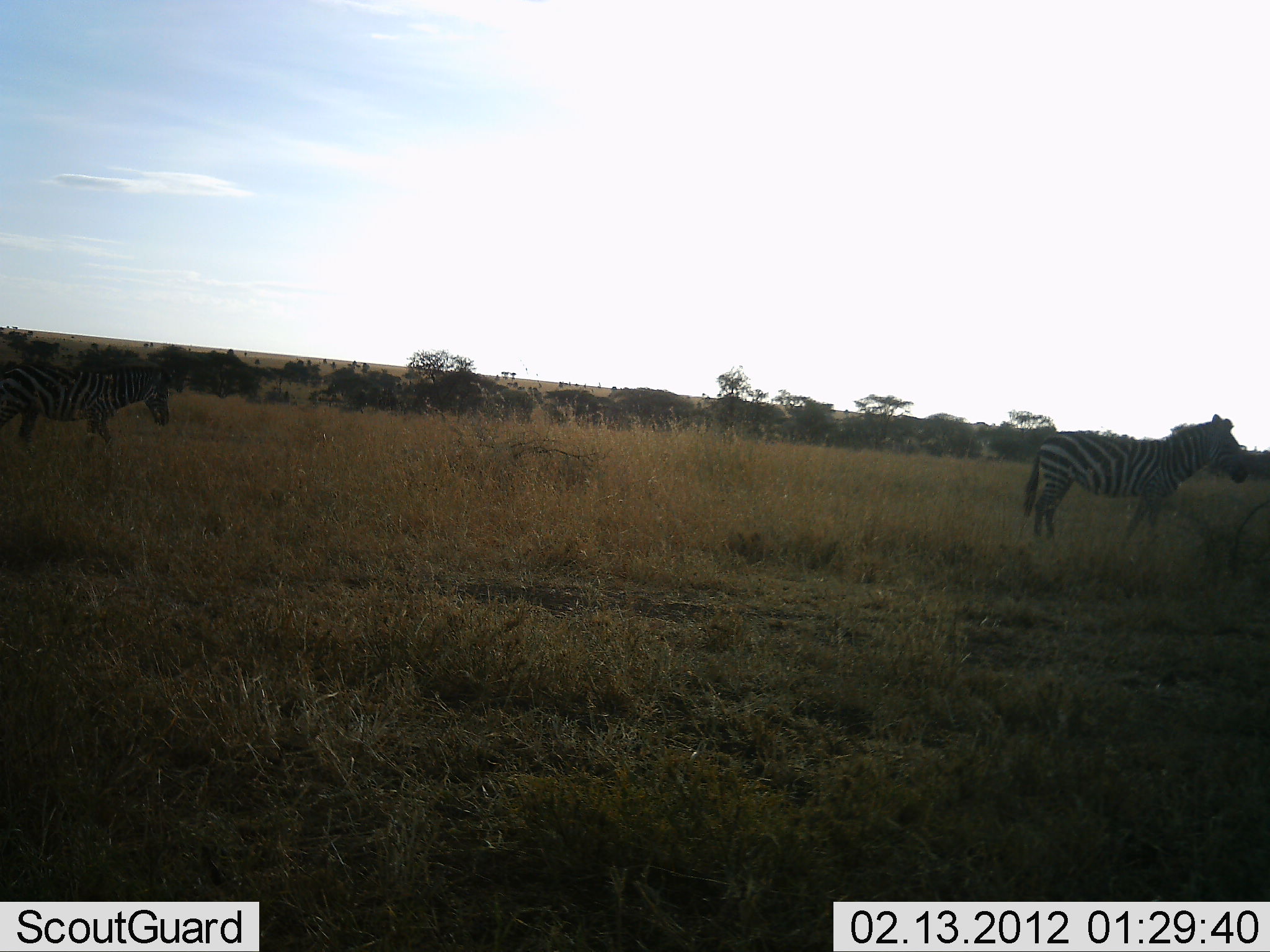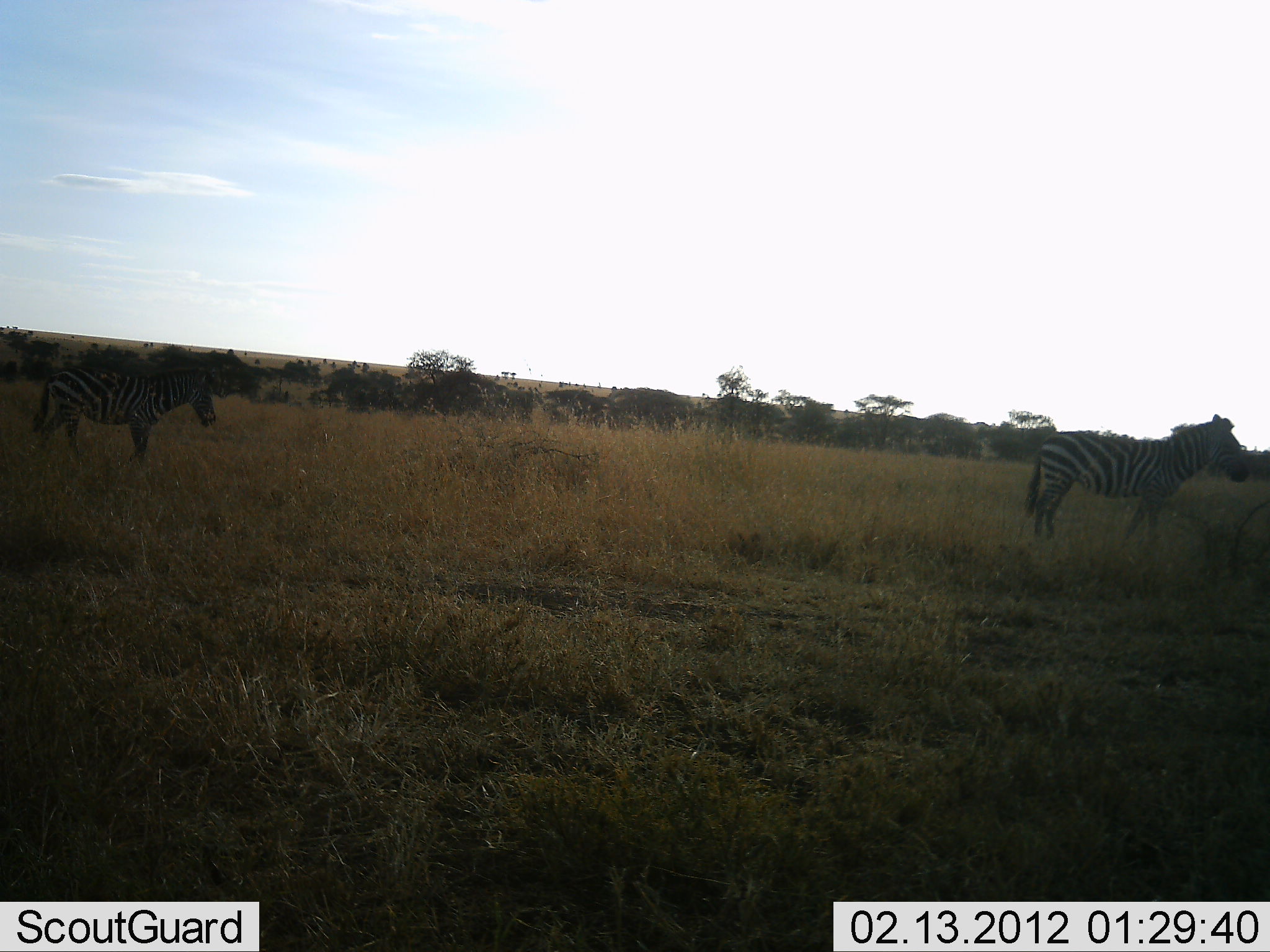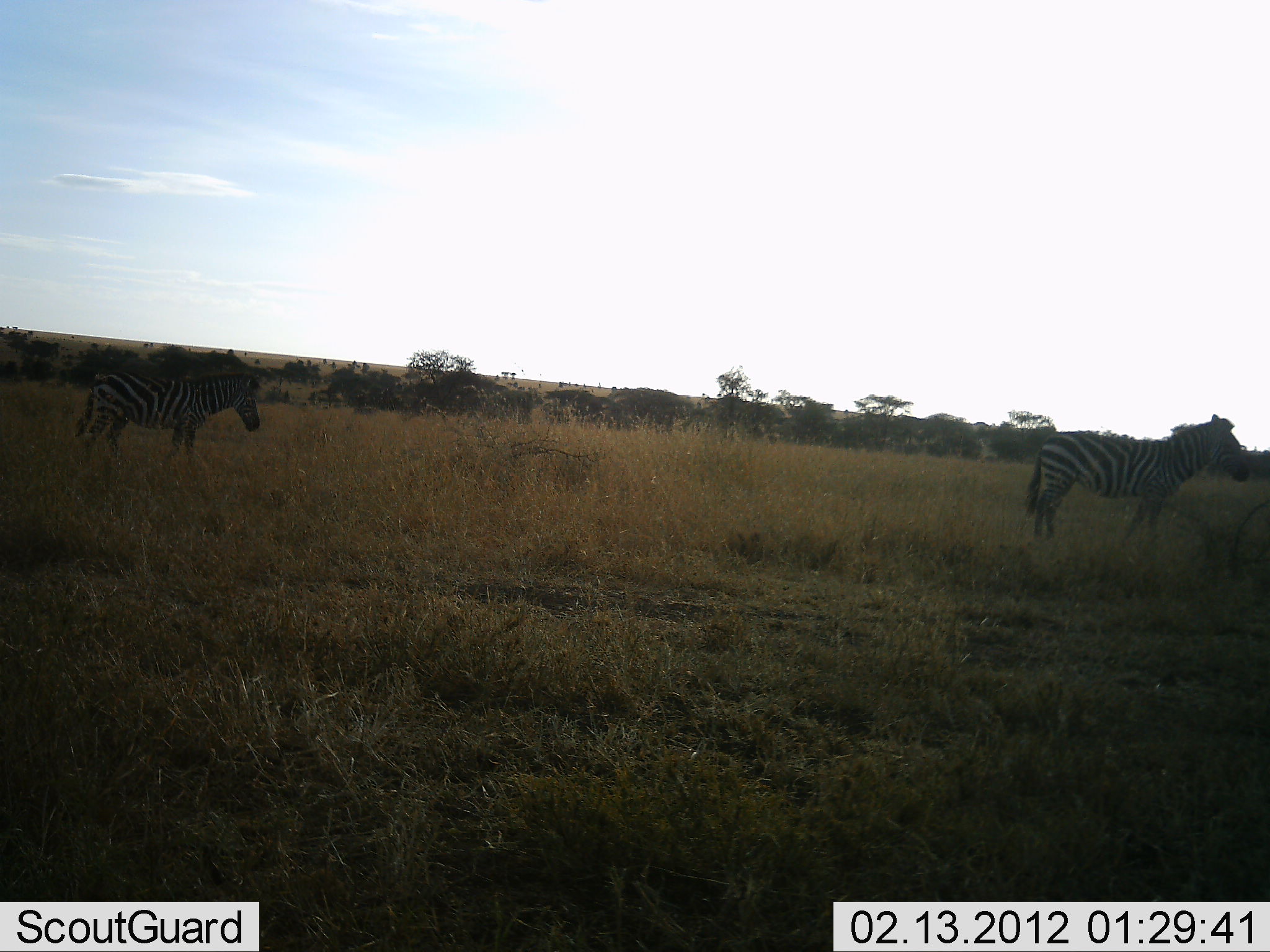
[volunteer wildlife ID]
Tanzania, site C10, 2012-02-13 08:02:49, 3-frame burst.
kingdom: Animalia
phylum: Chordata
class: Mammalia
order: Perissodactyla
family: Equidae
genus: Equus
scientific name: Equus quagga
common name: plains zebra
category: zebra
Zebra (plains zebra) (Equus quagga), count 2. Behavior (volunteer vote fractions): standing 89%, resting 0%, moving 96%, interacting 0%. Young present (vote fraction): 0%. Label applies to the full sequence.